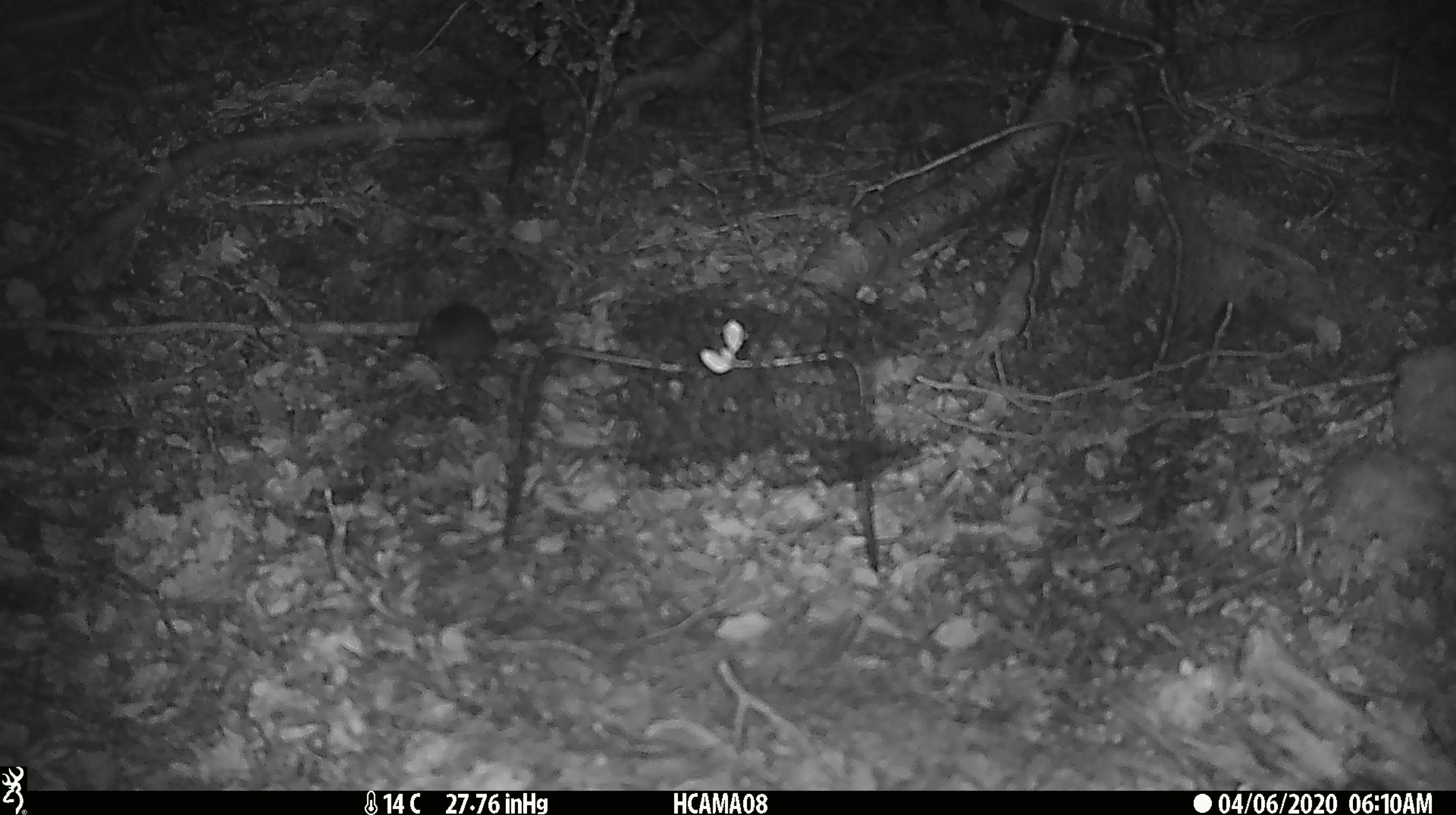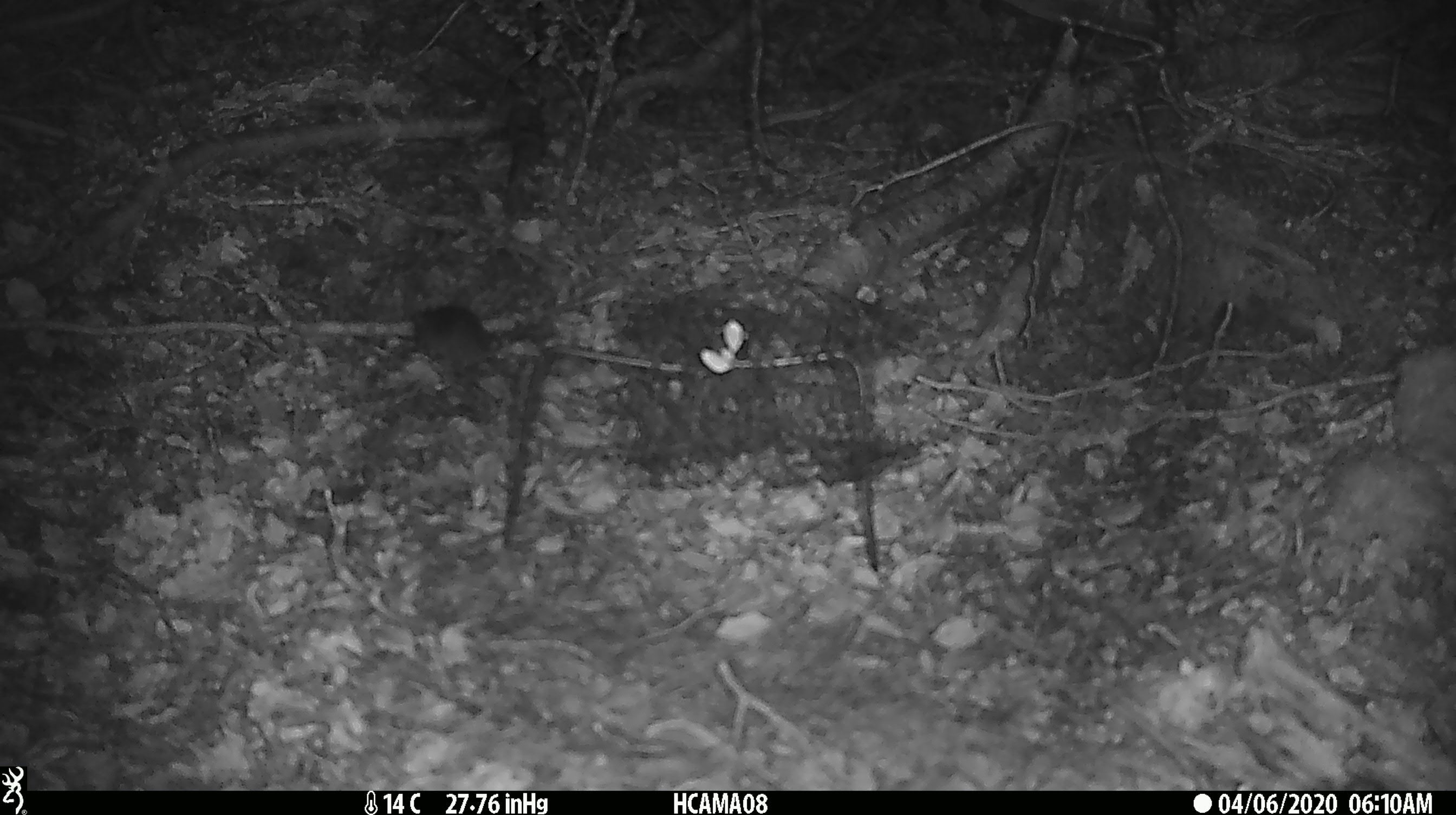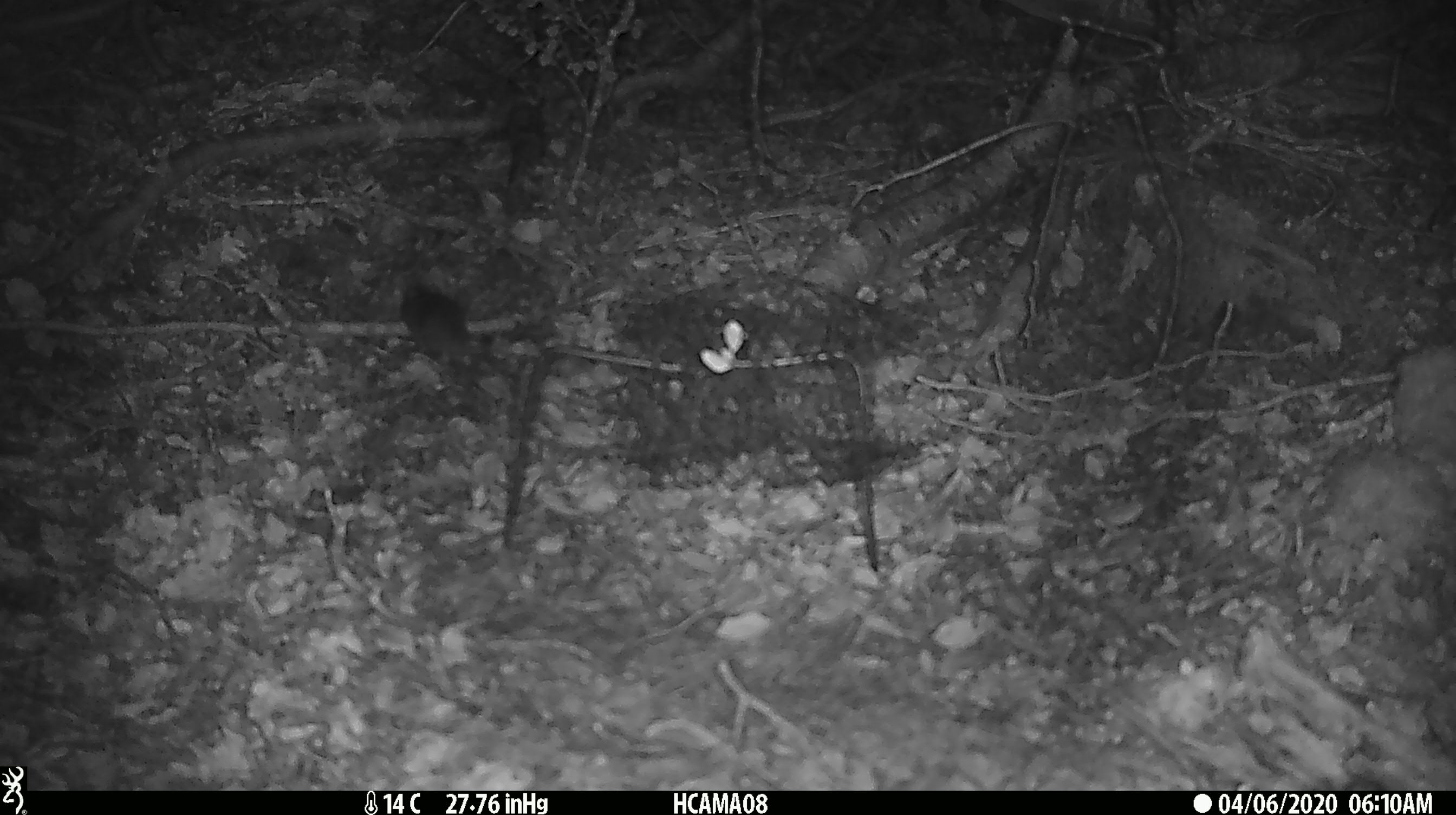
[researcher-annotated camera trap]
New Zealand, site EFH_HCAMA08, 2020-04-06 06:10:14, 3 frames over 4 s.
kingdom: Animalia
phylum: Chordata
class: Mammalia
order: Rodentia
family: Muridae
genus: Mus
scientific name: Mus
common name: mouse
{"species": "mouse (Mus)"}